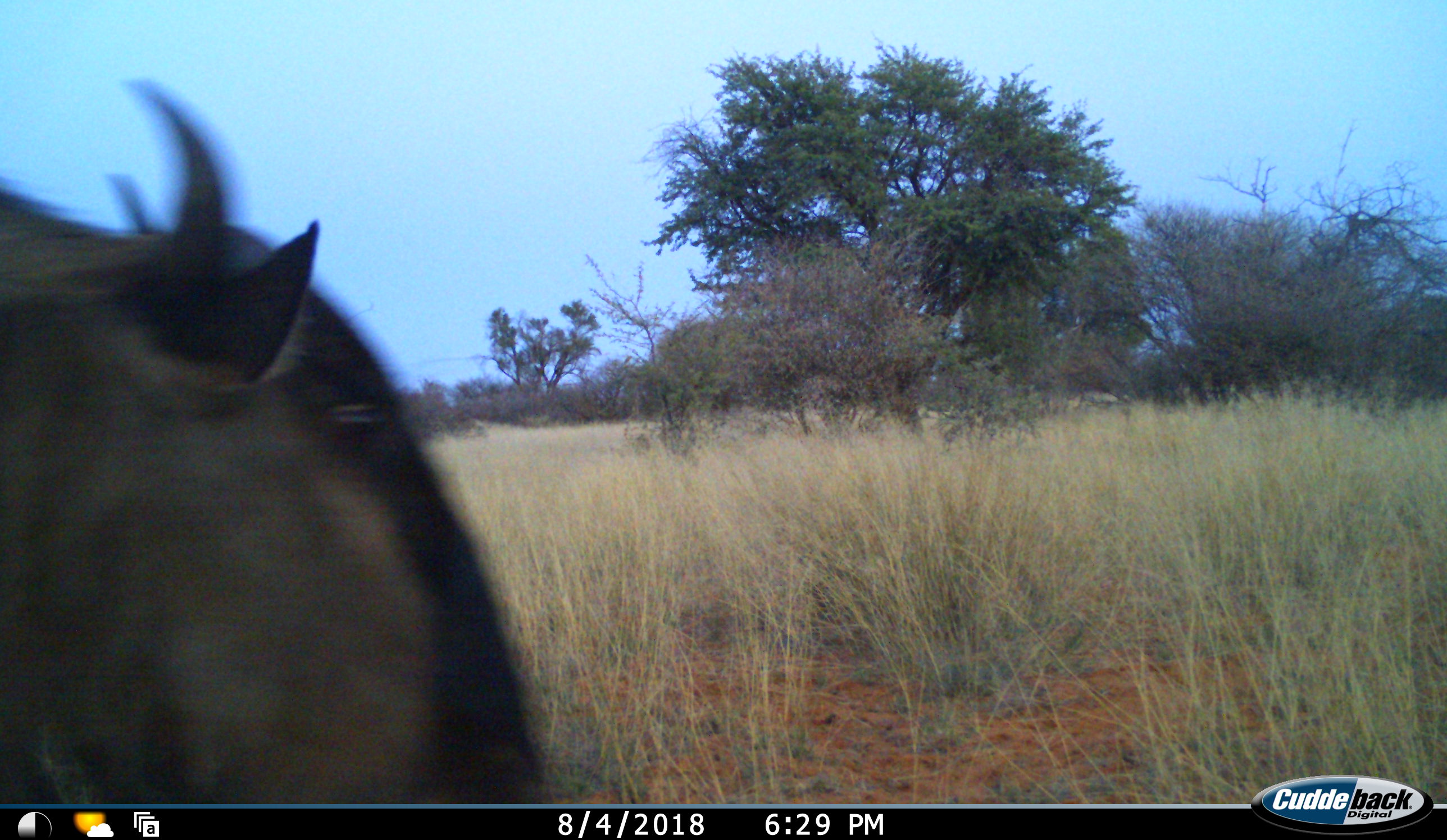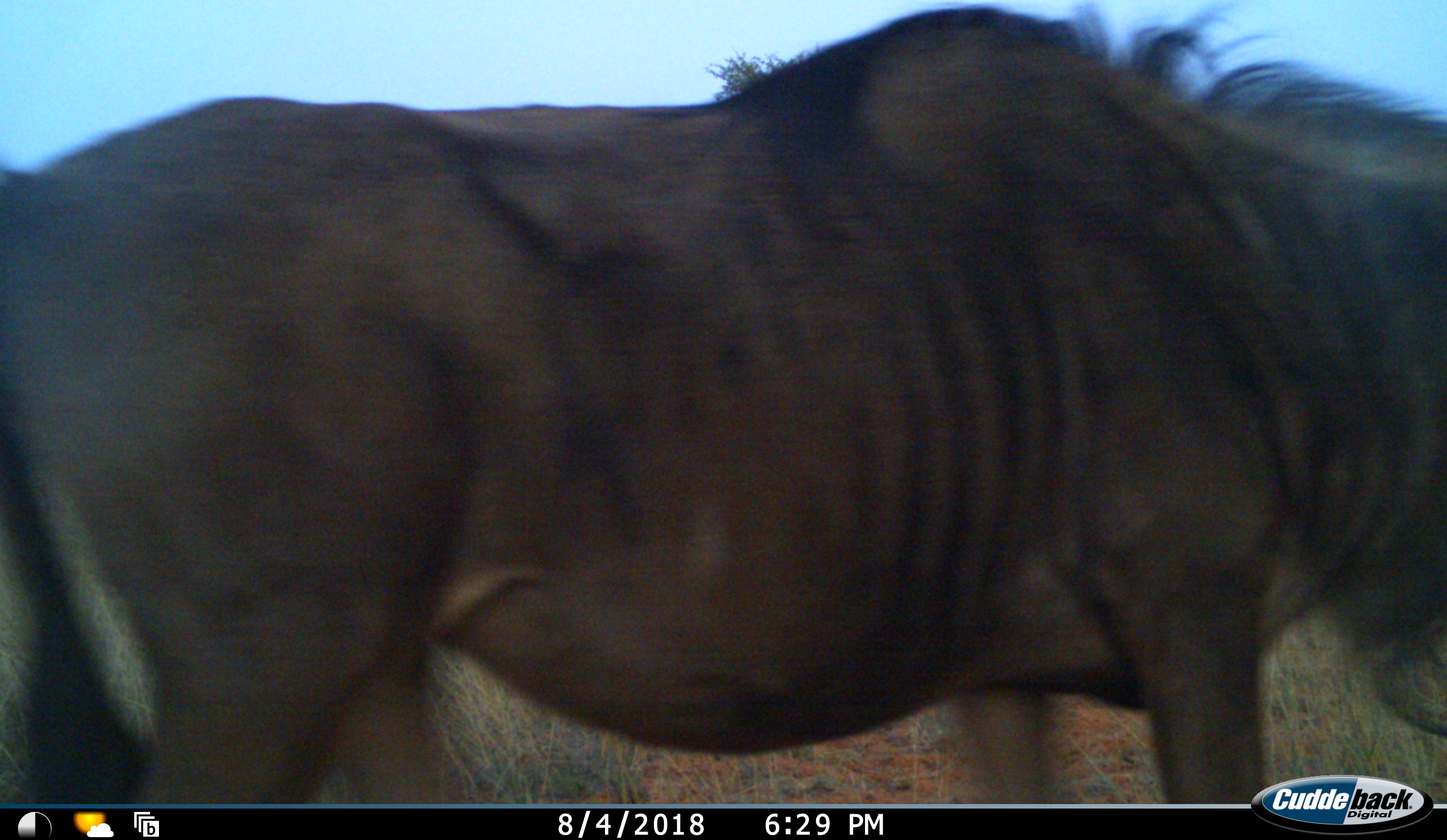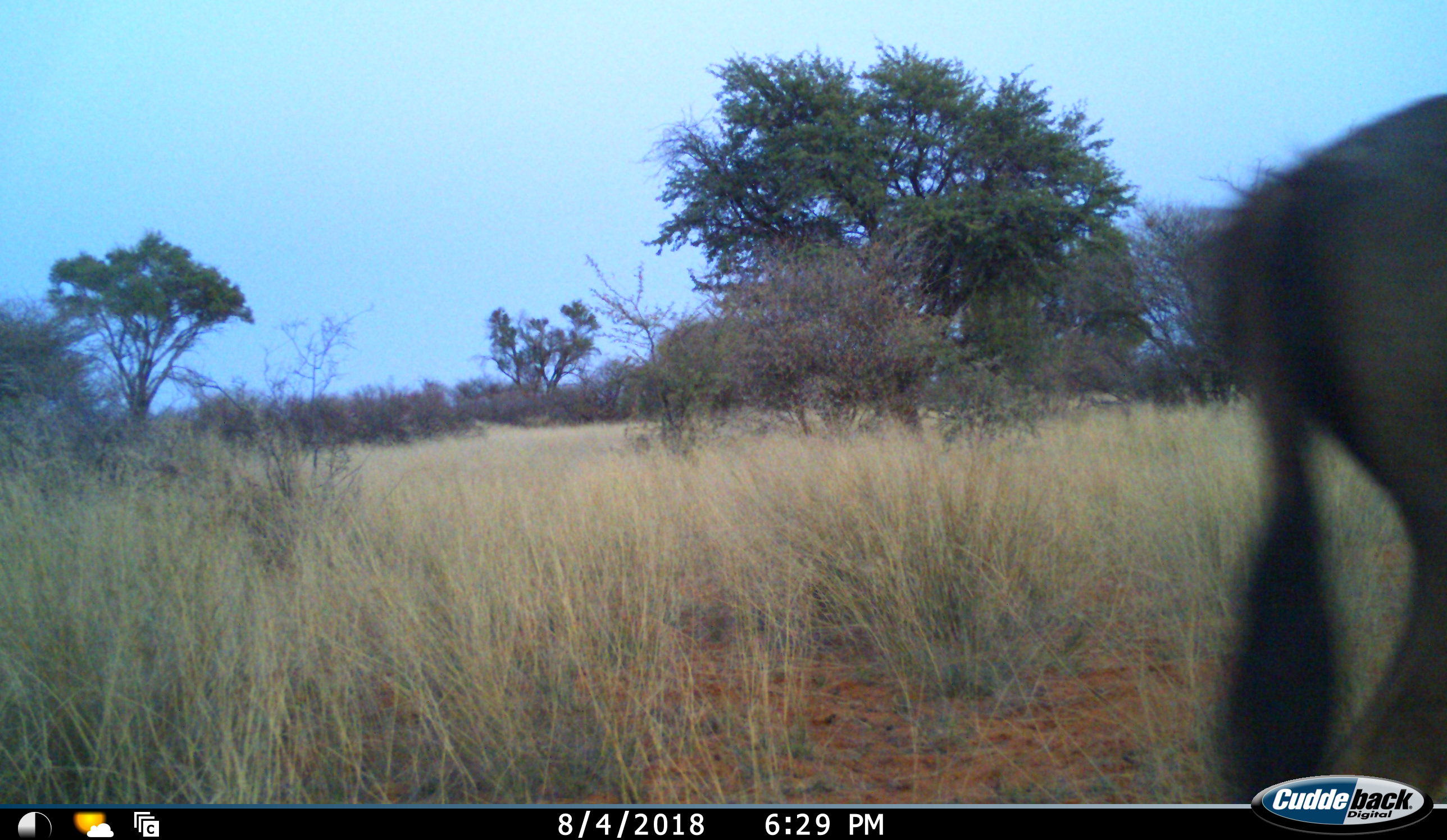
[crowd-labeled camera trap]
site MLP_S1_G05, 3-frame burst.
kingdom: Animalia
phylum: Chordata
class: Mammalia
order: Artiodactyla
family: Bovidae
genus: Connochaetes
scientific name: Connochaetes taurinus taurinus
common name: blue wildebeest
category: wildebeestblue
Wildebeestblue (blue wildebeest) (Connochaetes taurinus taurinus), count 1. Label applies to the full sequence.